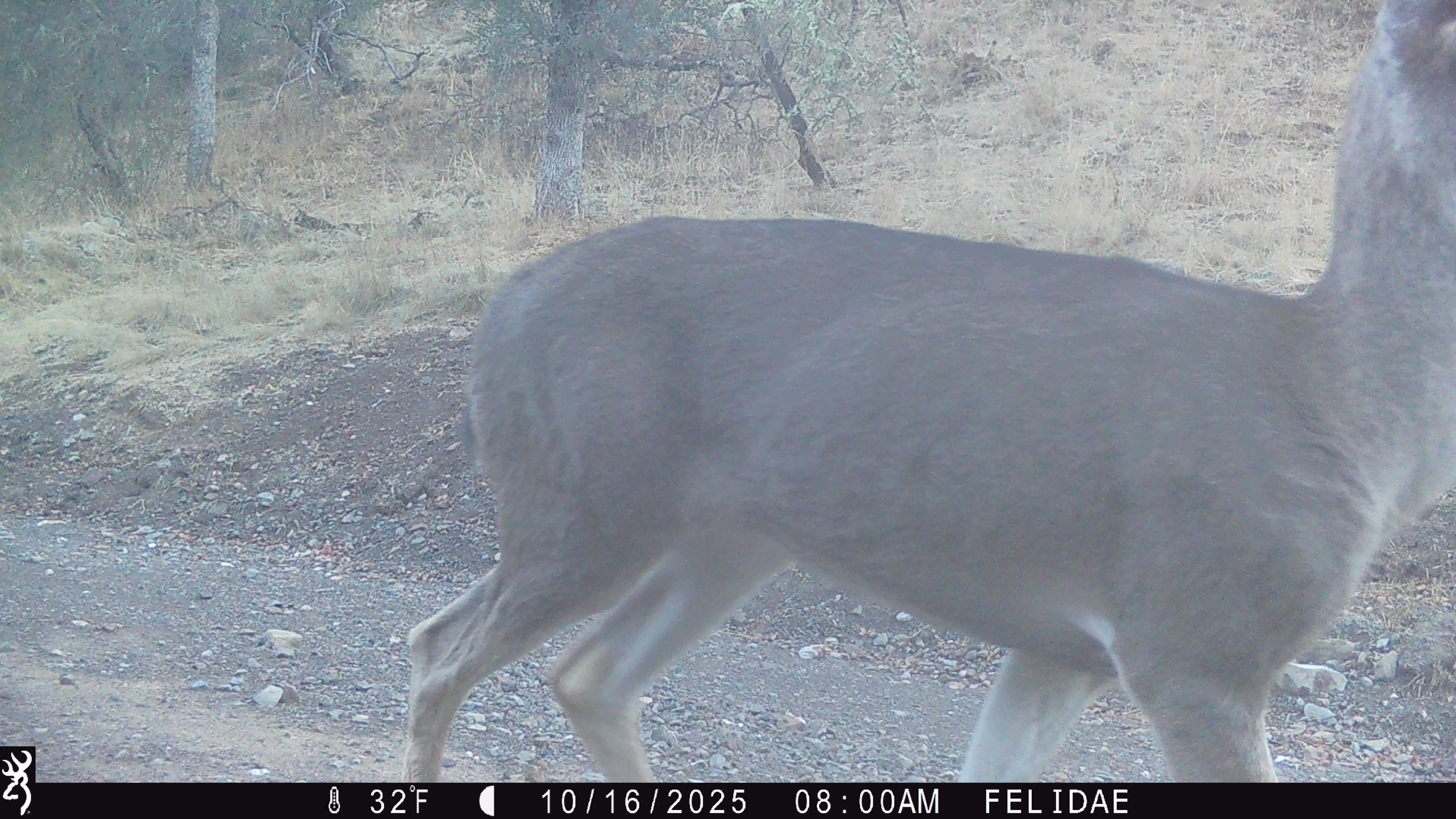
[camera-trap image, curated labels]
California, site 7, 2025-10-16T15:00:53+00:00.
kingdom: Animalia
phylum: Chordata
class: Mammalia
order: Artiodactyla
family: Cervidae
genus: Odocoileus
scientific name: Odocoileus hemionus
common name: mule deer